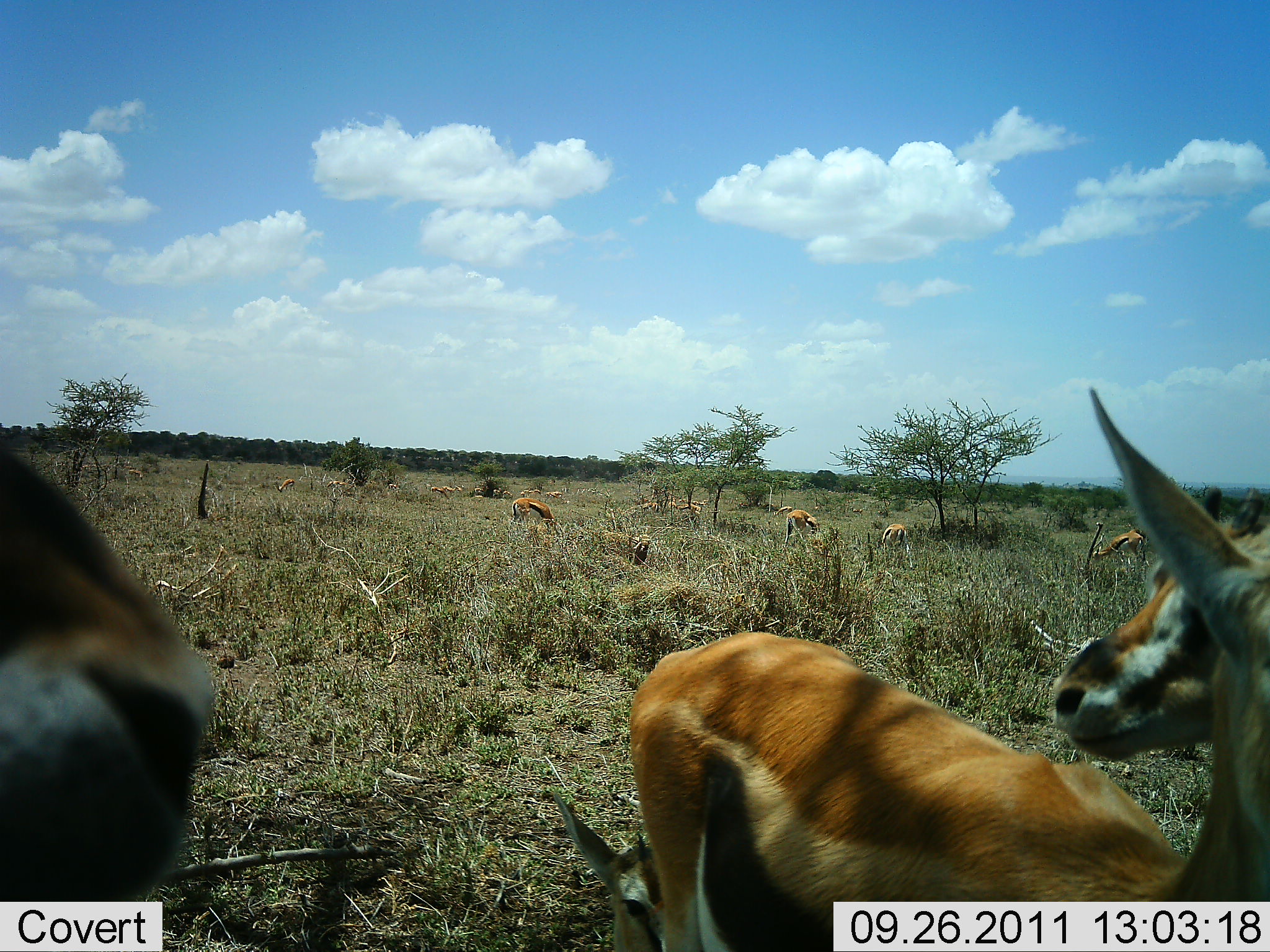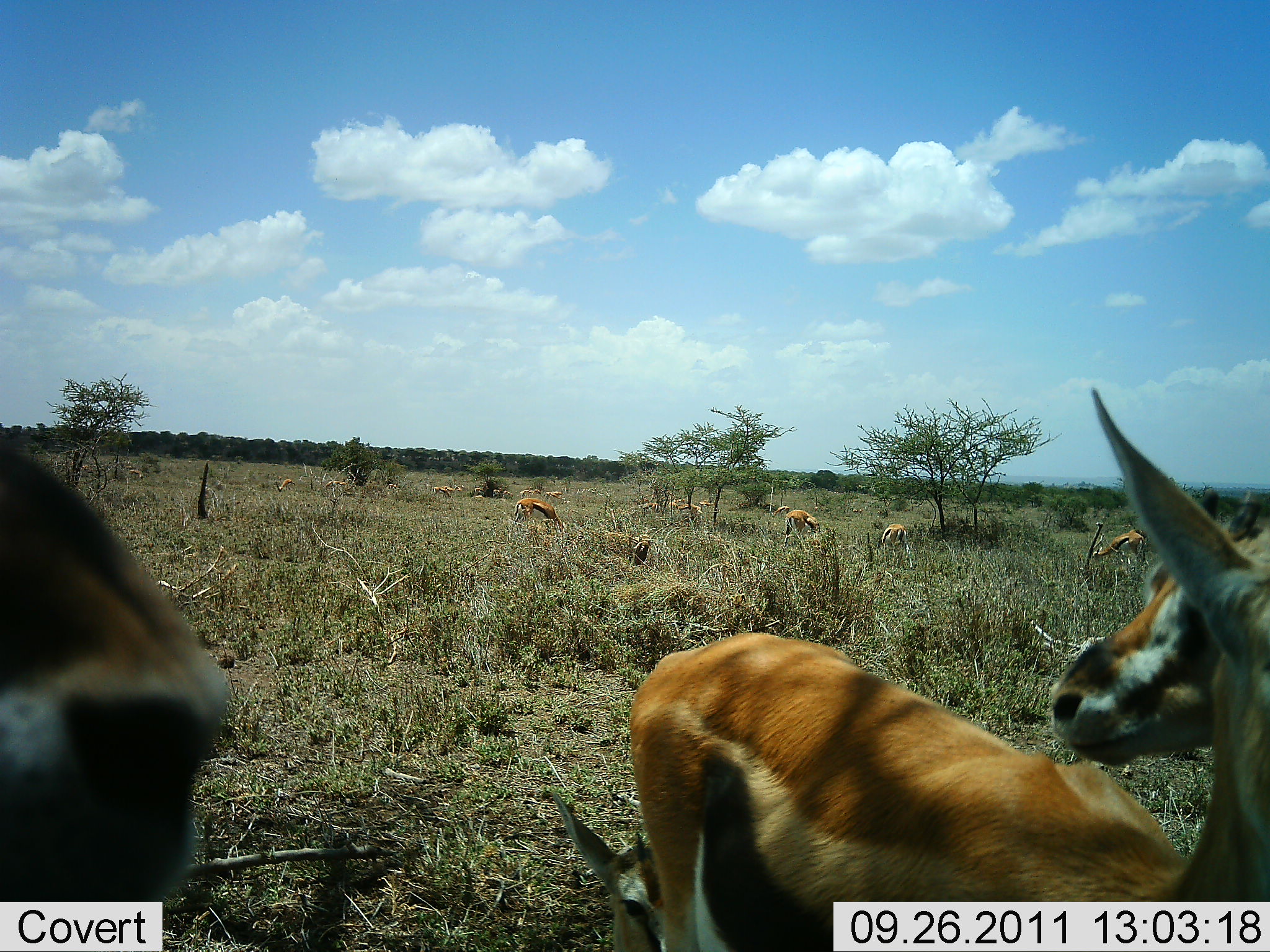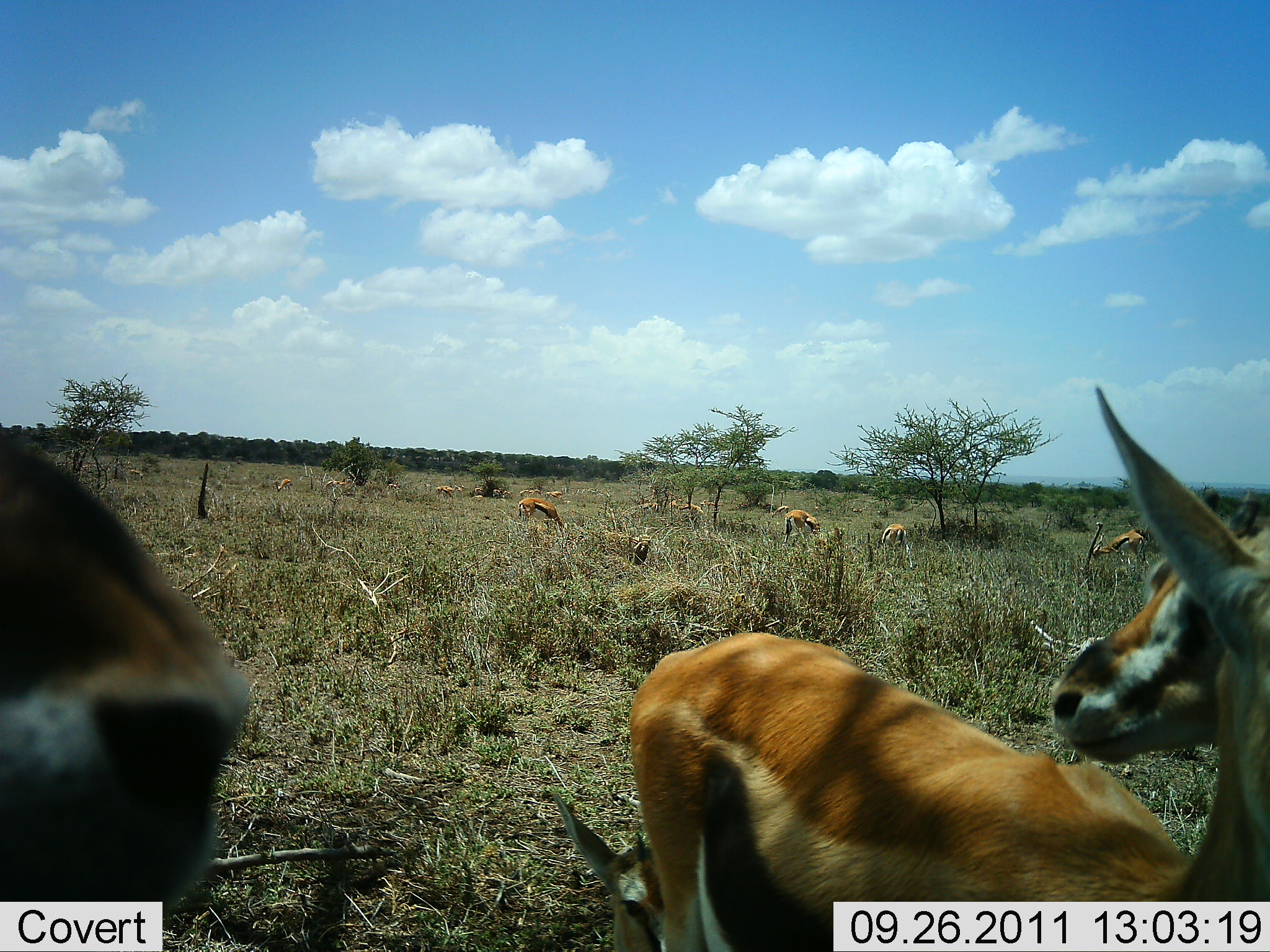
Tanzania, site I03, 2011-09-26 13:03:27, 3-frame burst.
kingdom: Animalia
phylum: Chordata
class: Mammalia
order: Artiodactyla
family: Bovidae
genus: Eudorcas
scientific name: Eudorcas thomsonii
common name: thomson's gazelle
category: gazellethomsons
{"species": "gazellethomsons (thomson's gazelle) (Eudorcas thomsonii)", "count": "11-50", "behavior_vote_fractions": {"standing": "75%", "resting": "8%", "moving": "8%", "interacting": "17%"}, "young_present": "8%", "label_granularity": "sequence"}